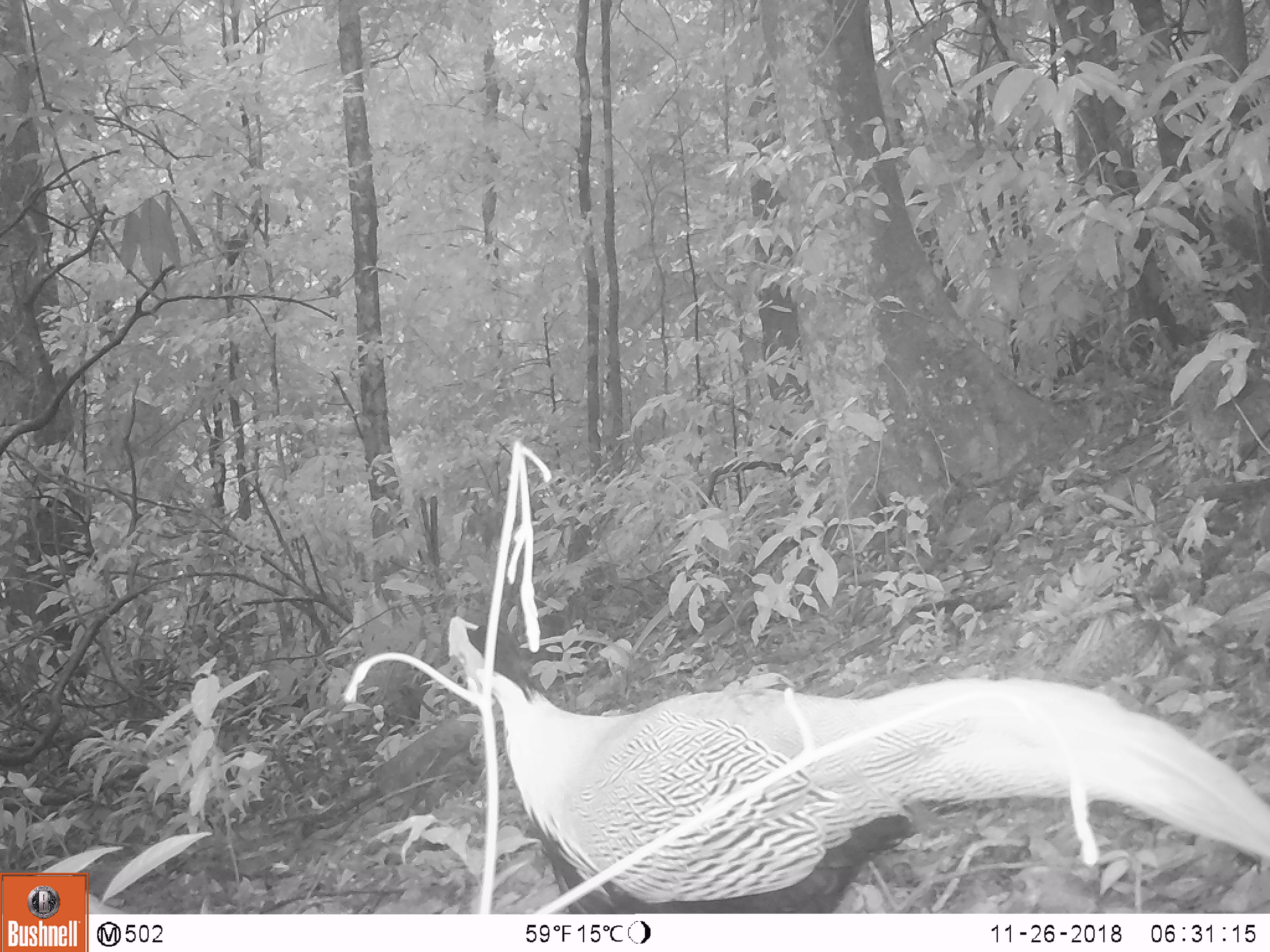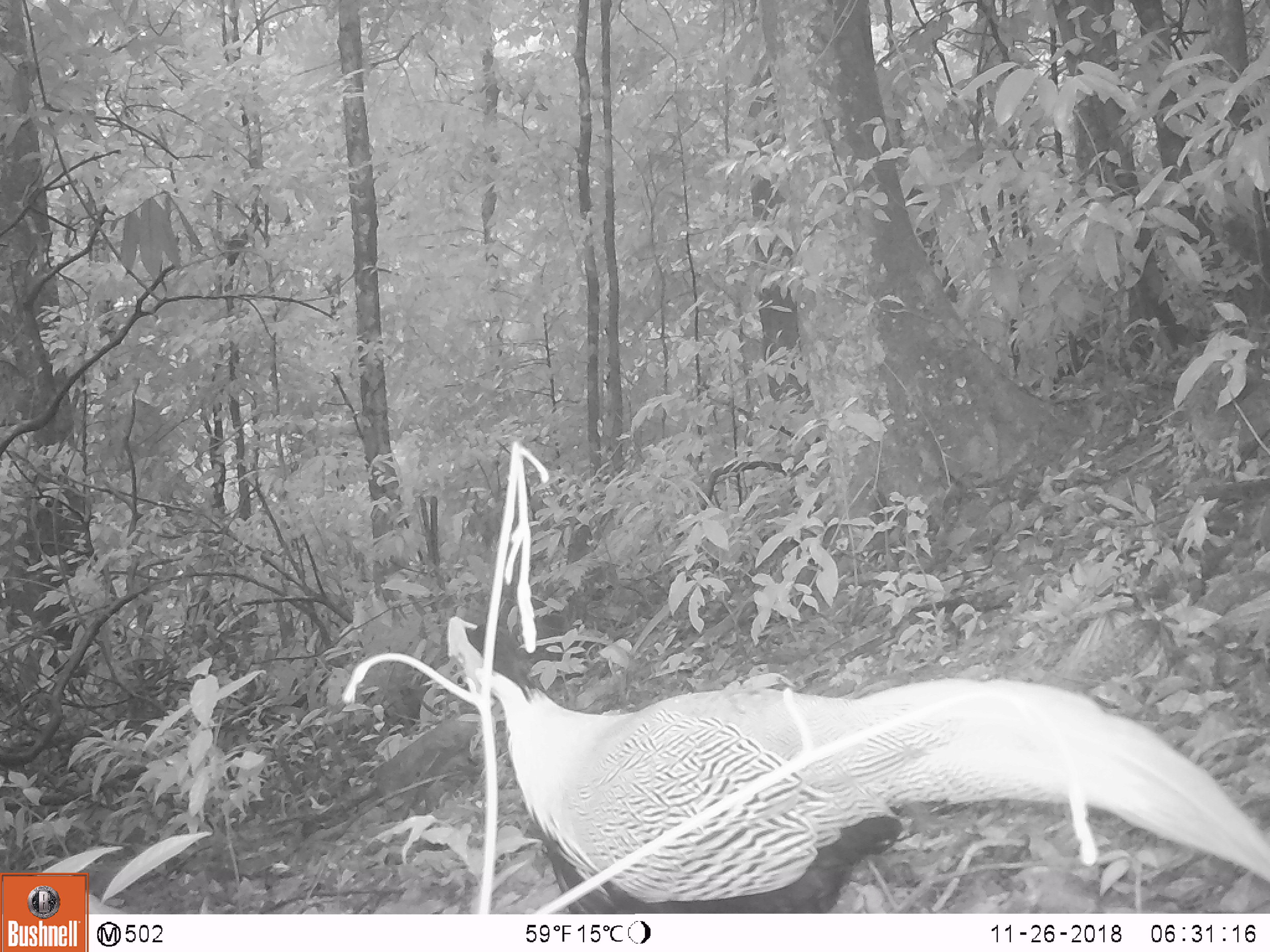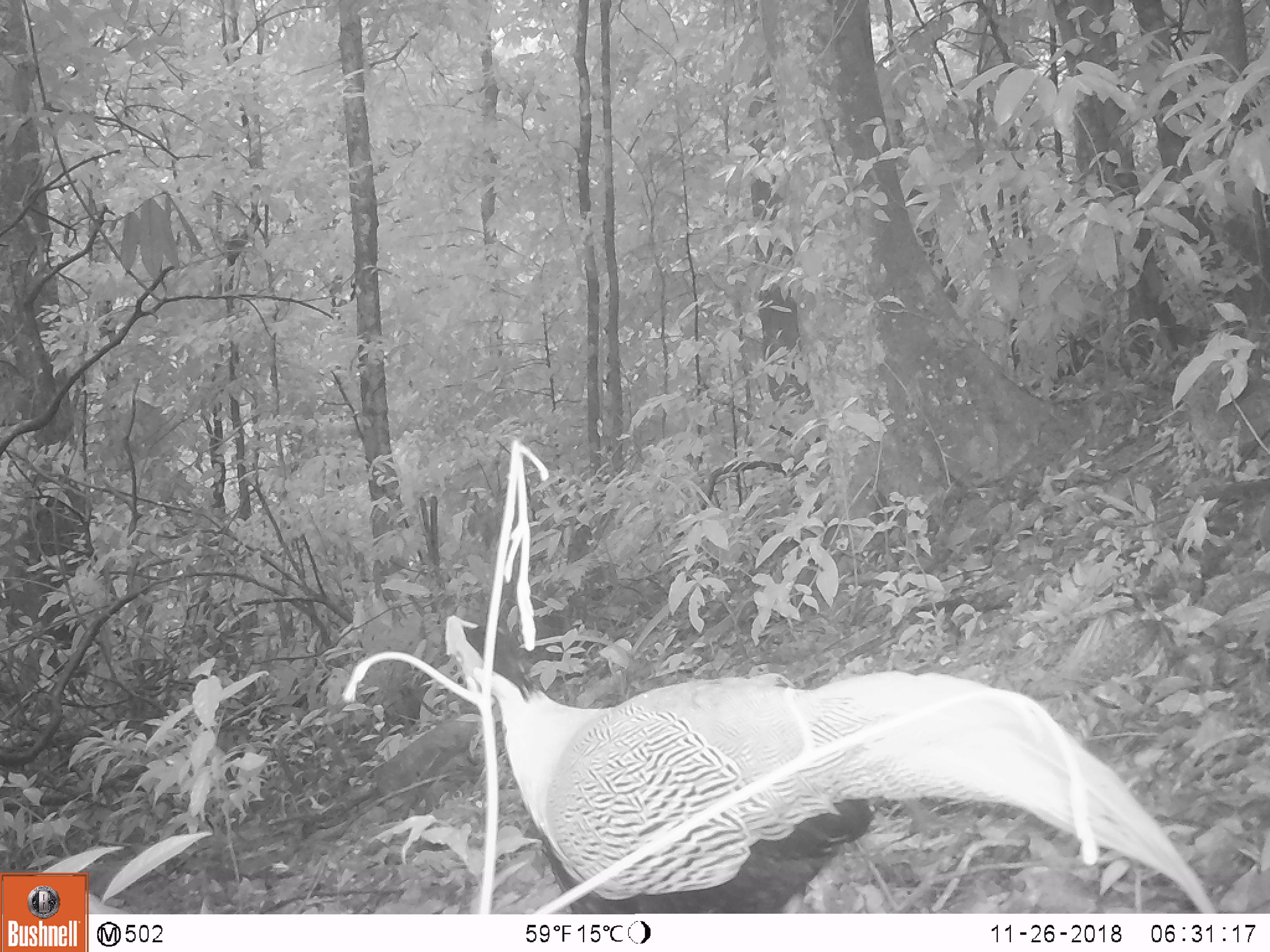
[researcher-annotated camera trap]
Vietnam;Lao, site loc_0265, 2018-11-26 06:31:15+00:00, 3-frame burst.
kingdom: Animalia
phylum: Chordata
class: Aves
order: Galliformes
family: Phasianidae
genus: Lophura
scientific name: Lophura nycthemera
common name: silver pheasant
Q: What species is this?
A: Silver pheasant (Lophura nycthemera).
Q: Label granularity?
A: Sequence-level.